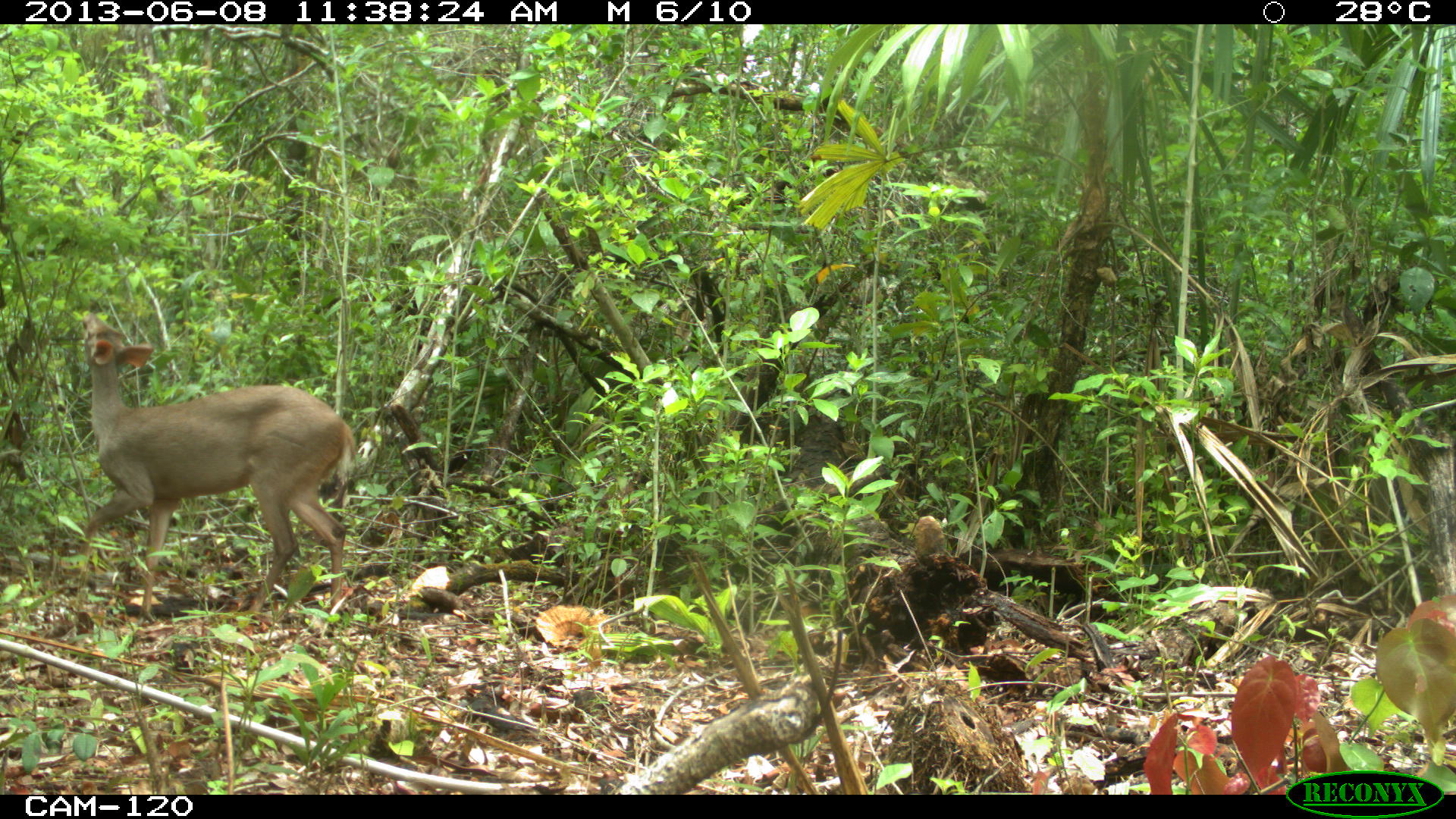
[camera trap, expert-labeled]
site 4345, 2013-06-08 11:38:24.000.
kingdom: Animalia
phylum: Chordata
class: Mammalia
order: Artiodactyla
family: Cervidae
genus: Odocoileus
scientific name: Odocoileus pandora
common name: yucatán brown brocket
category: mazama pandora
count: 1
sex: female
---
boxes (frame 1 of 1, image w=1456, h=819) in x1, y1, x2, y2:
mazama pandora: 66, 309, 359, 624